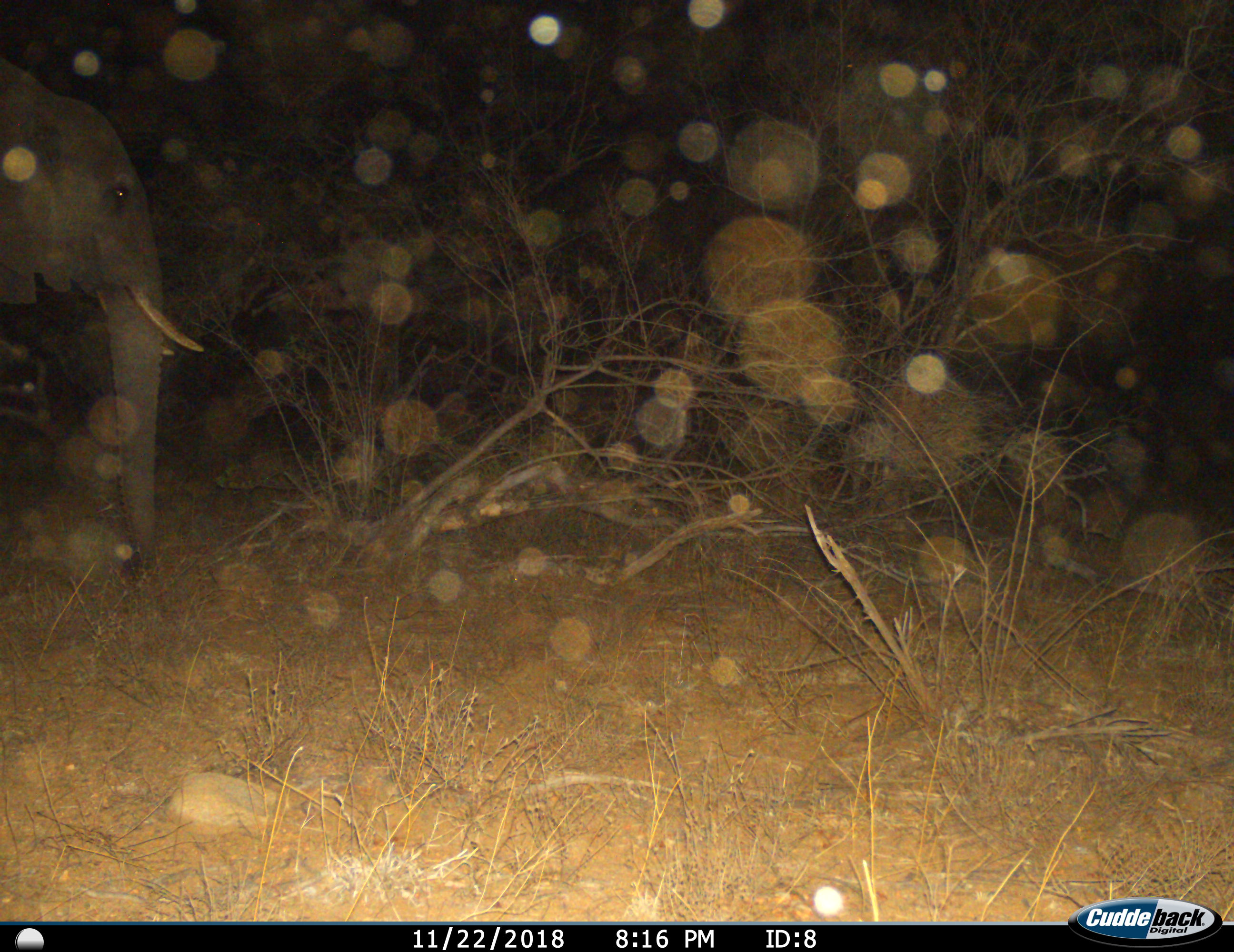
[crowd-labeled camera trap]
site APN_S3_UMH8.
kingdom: Animalia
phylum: Chordata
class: Mammalia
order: Proboscidea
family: Elephantidae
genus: Loxodonta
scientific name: Loxodonta africana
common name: african bush elephant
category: elephant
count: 1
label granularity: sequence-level